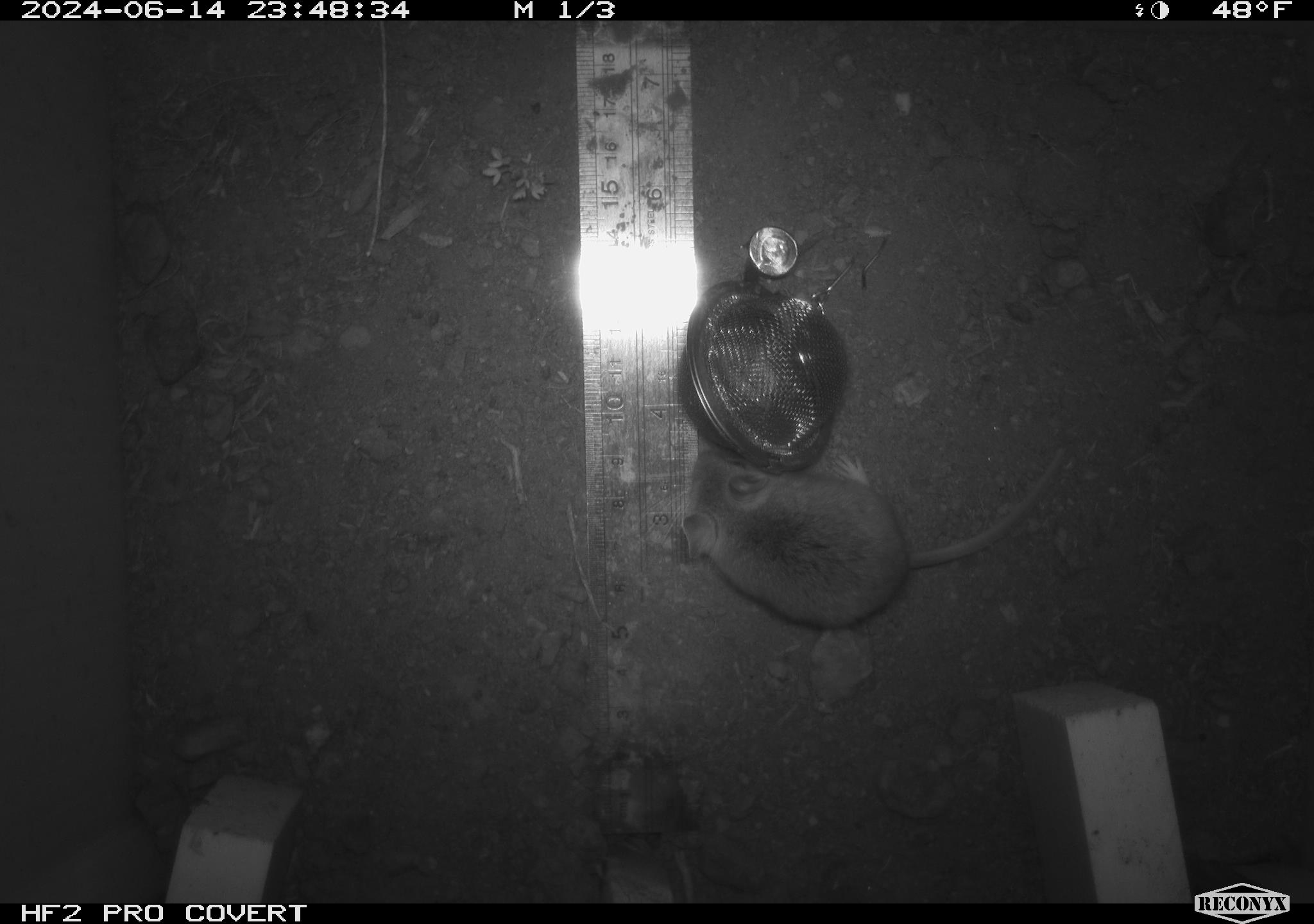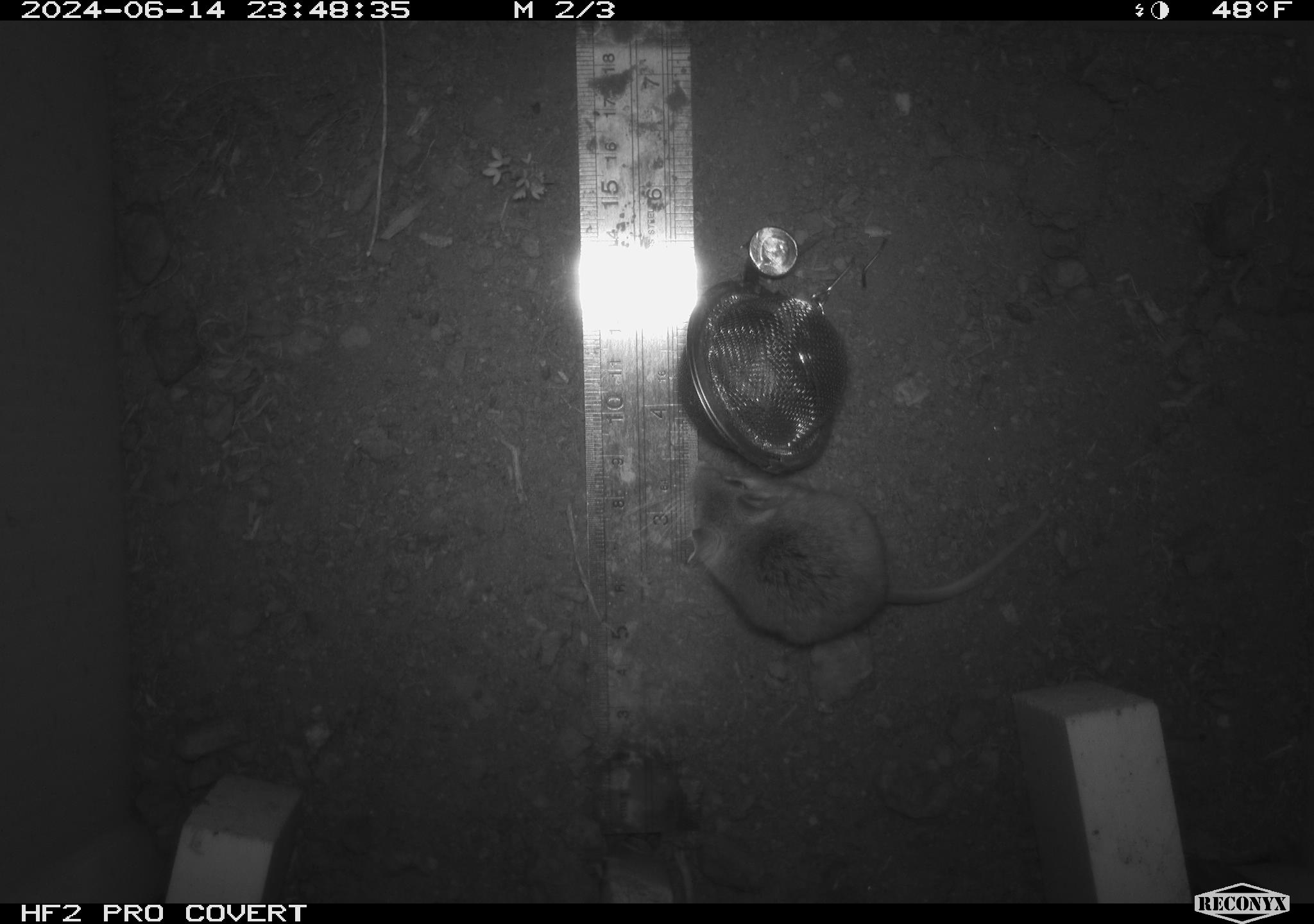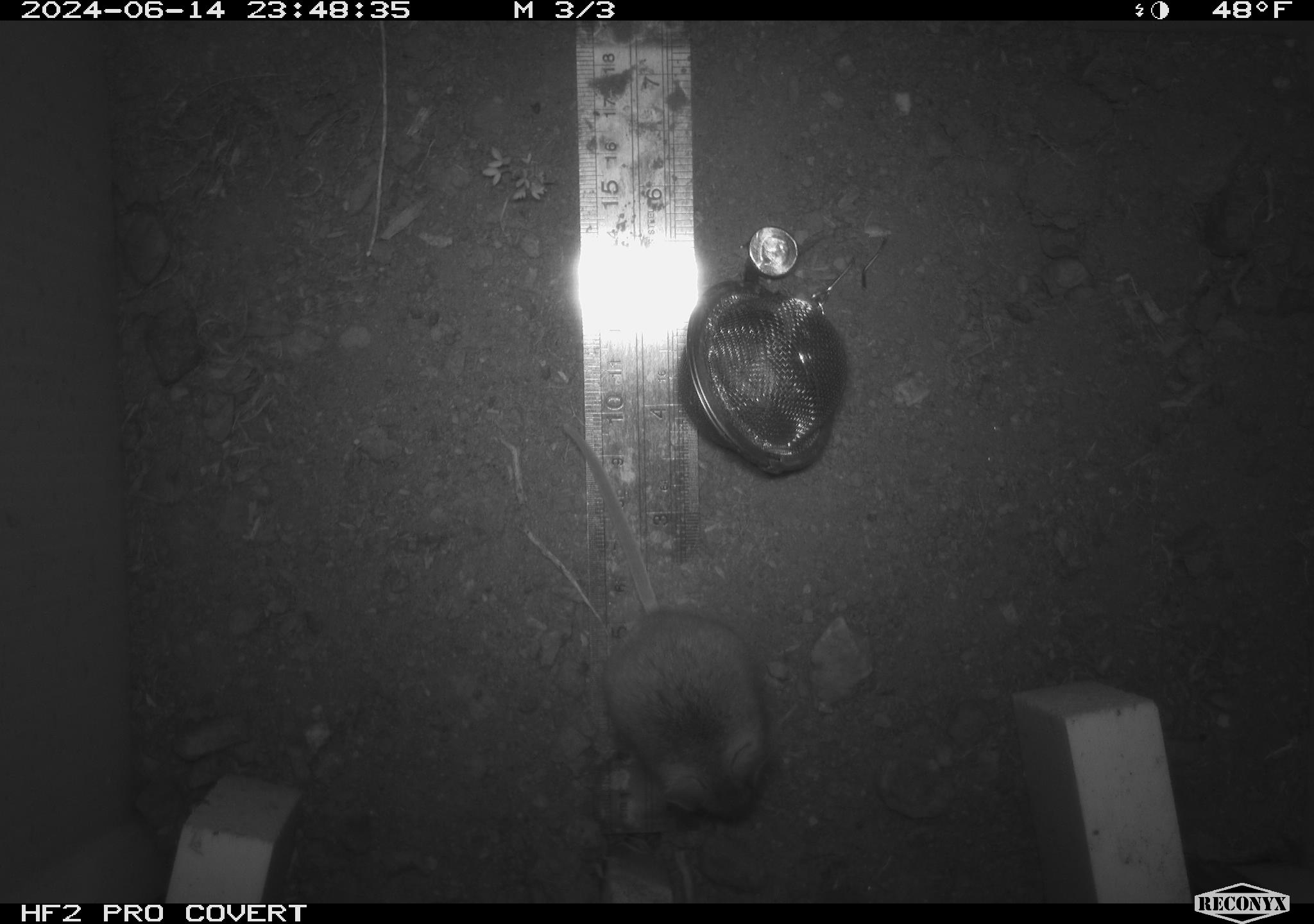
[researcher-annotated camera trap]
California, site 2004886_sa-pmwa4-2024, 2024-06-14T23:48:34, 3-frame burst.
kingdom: Animalia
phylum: Chordata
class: Mammalia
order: Rodentia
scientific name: Rodentia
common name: mouse species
Mouse species (Rodentia).